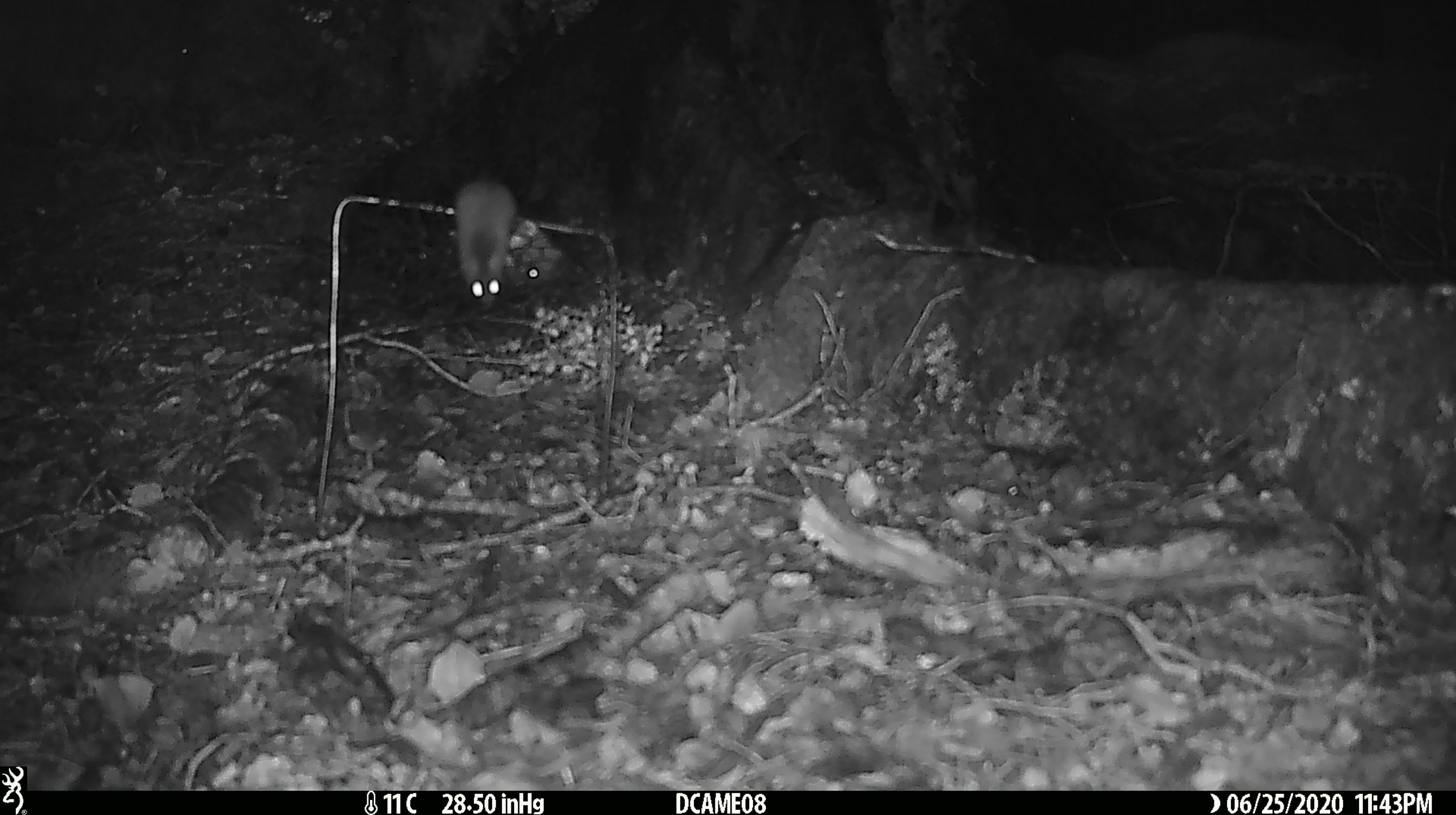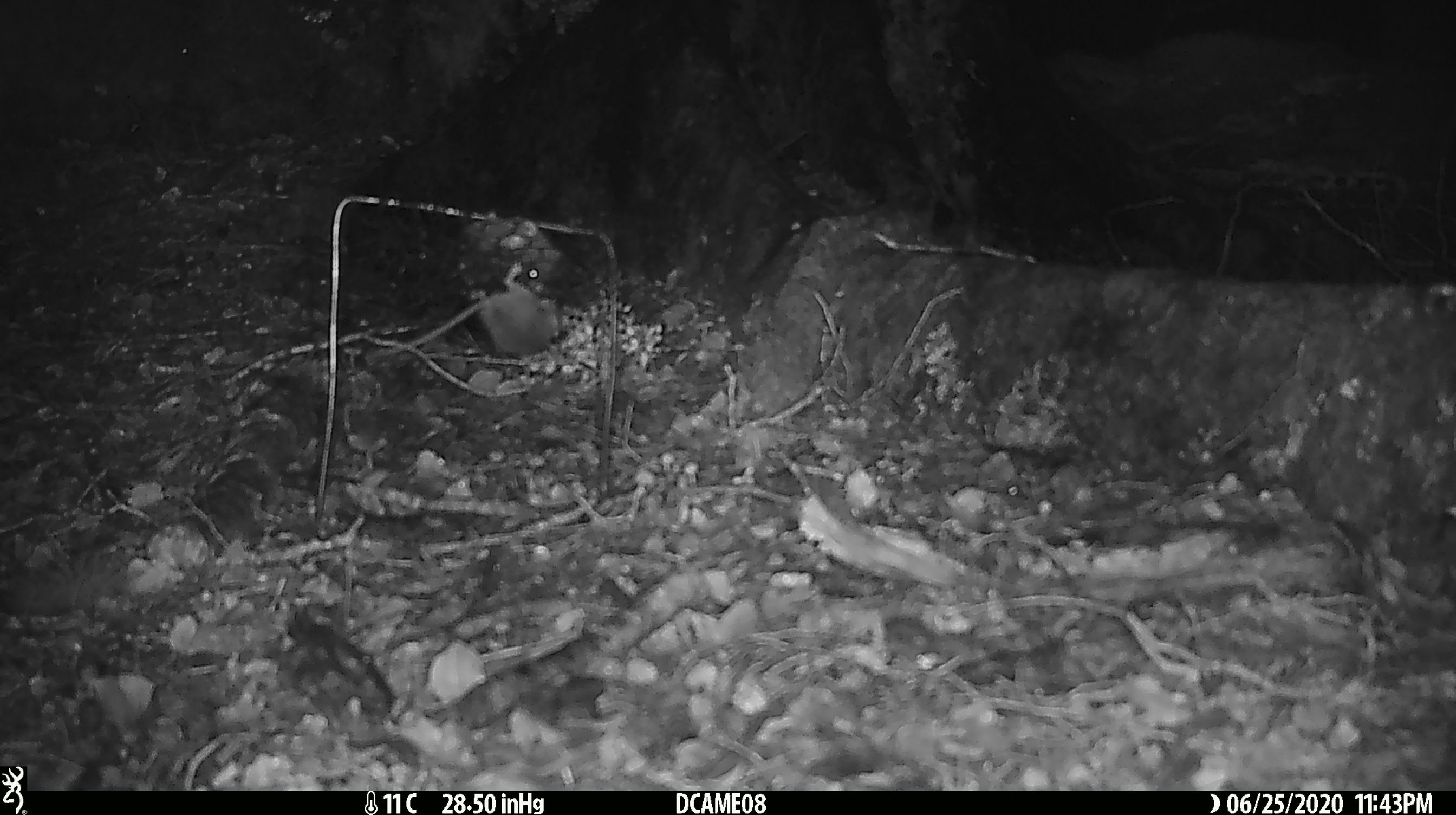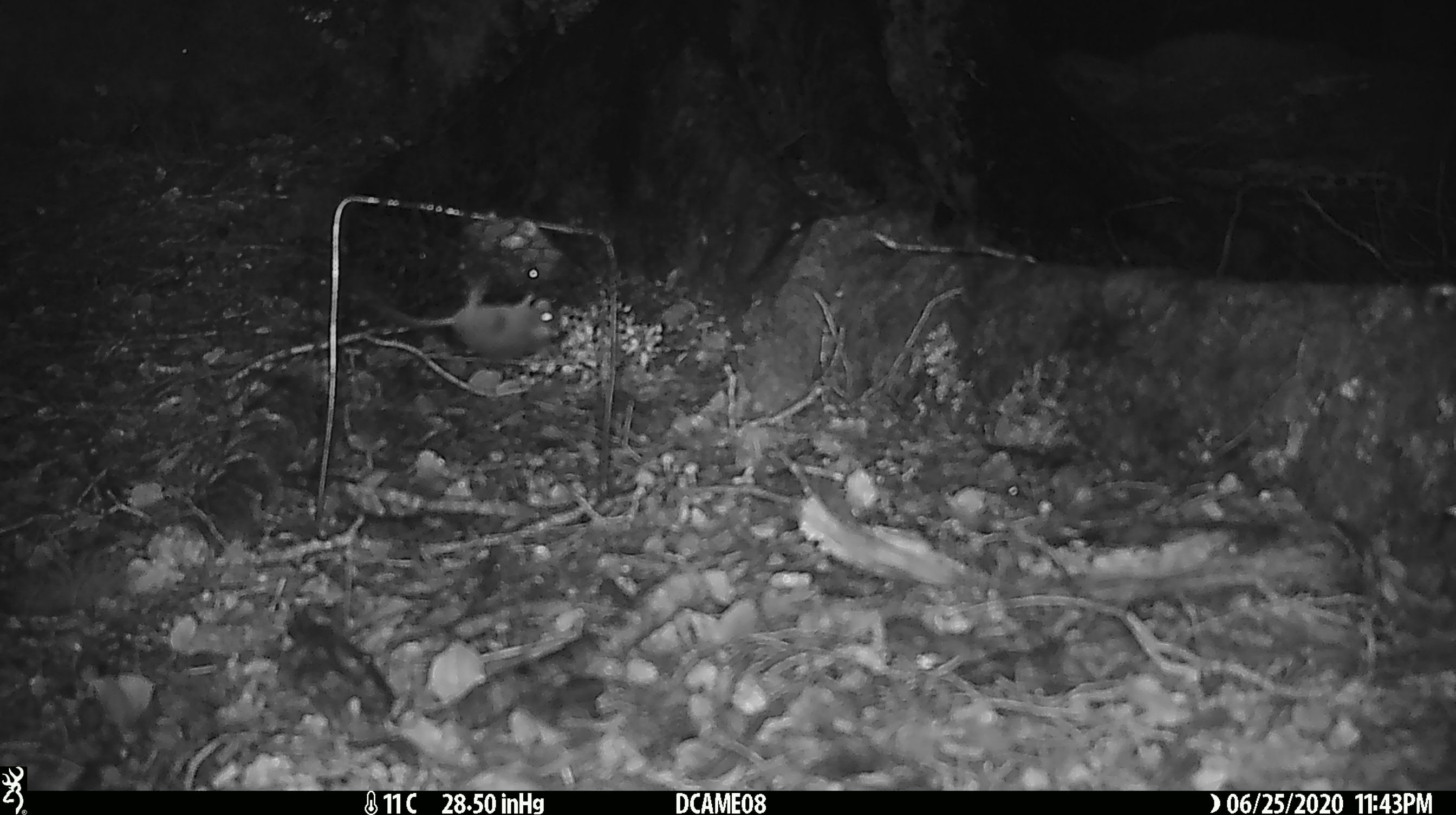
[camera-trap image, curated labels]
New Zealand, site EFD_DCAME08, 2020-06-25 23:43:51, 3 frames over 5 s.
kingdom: Animalia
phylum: Chordata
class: Mammalia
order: Rodentia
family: Muridae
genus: Mus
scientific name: Mus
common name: mouse